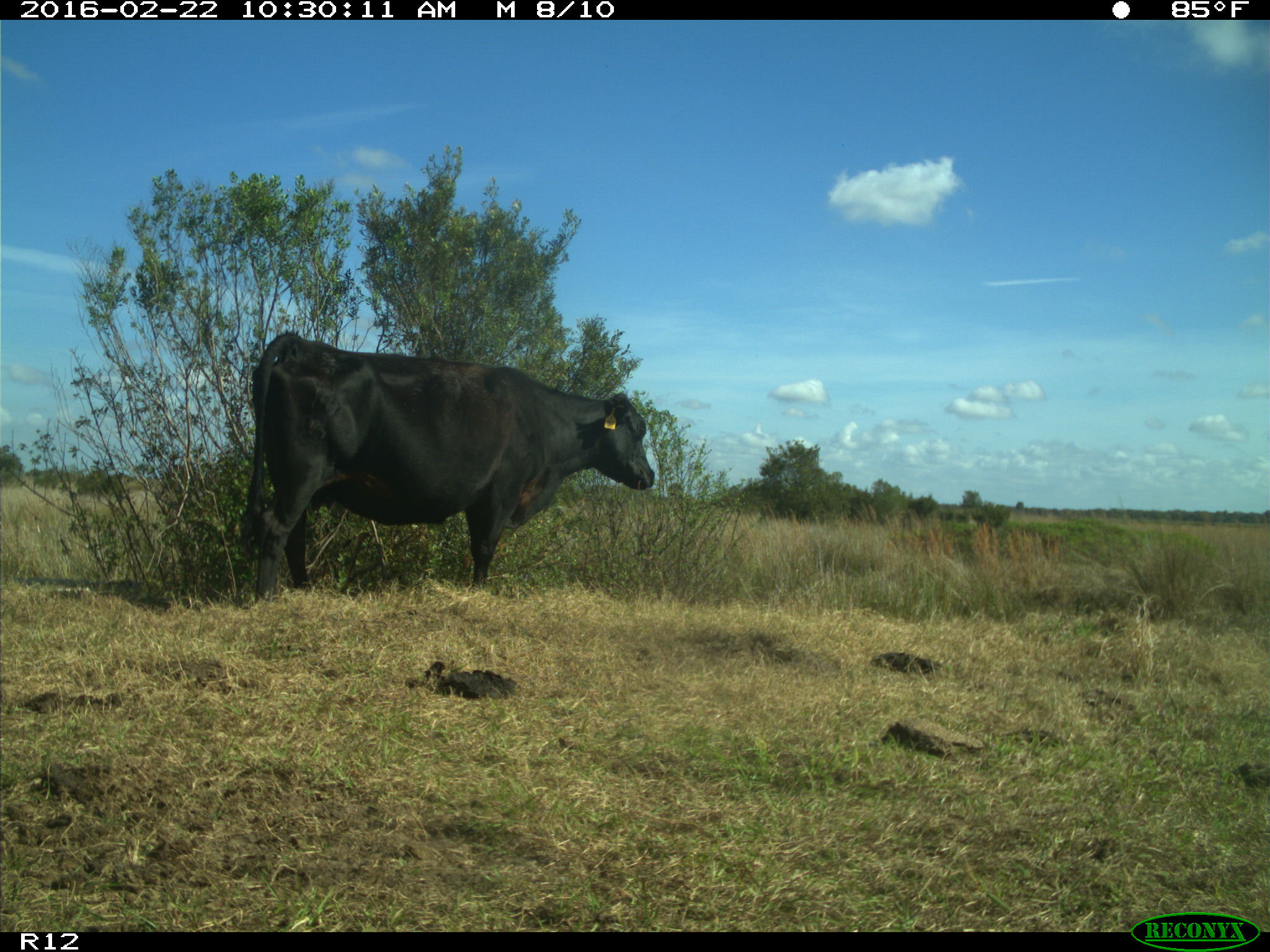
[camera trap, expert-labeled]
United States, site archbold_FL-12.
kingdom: Animalia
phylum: Chordata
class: Mammalia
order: Artiodactyla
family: Bovidae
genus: Bos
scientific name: Bos taurus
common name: domestic cow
Bos taurus (domestic cow).